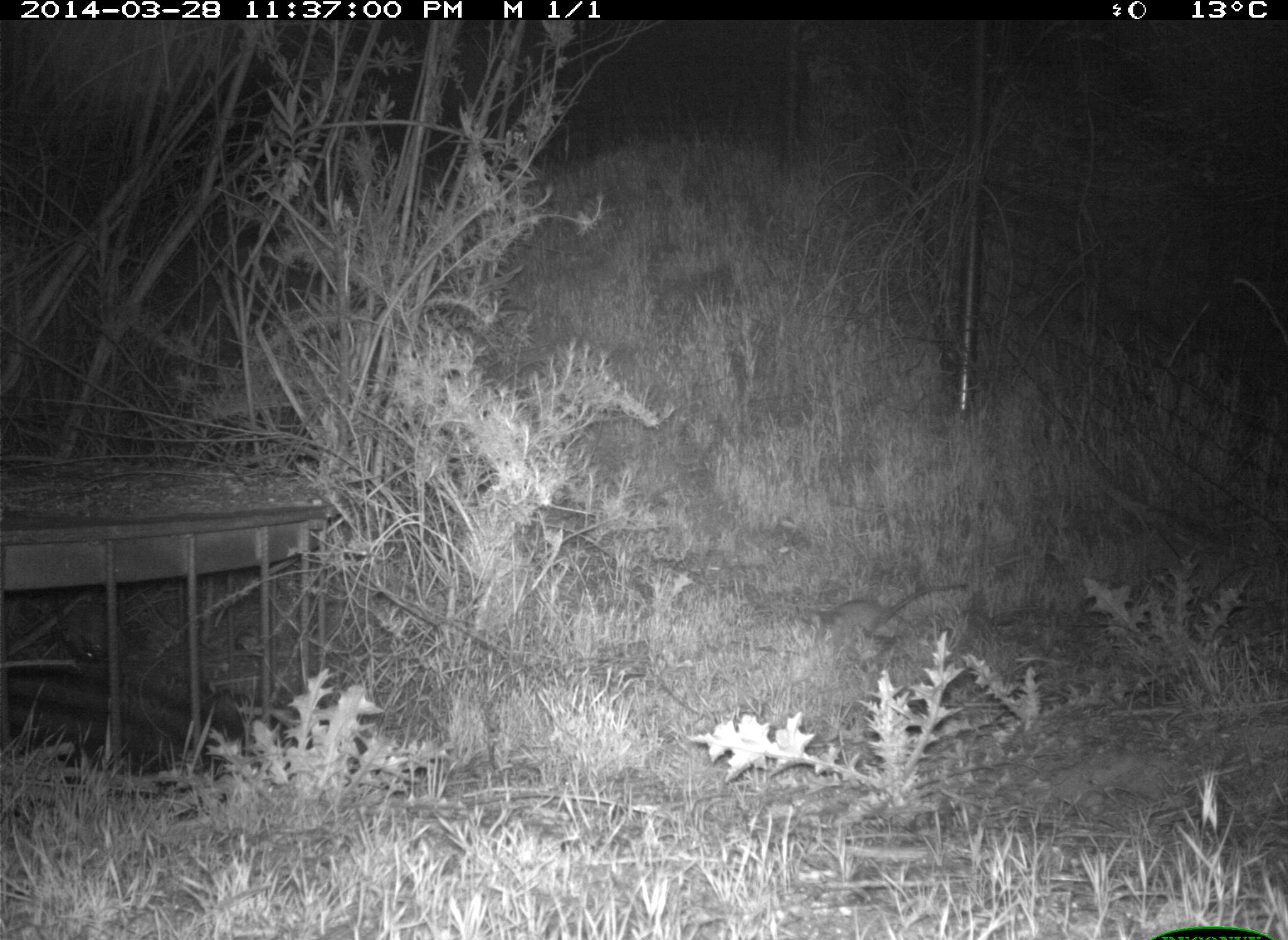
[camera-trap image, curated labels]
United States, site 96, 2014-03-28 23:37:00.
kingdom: Animalia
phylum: Chordata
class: Mammalia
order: Rodentia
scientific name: Rodentia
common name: rodent